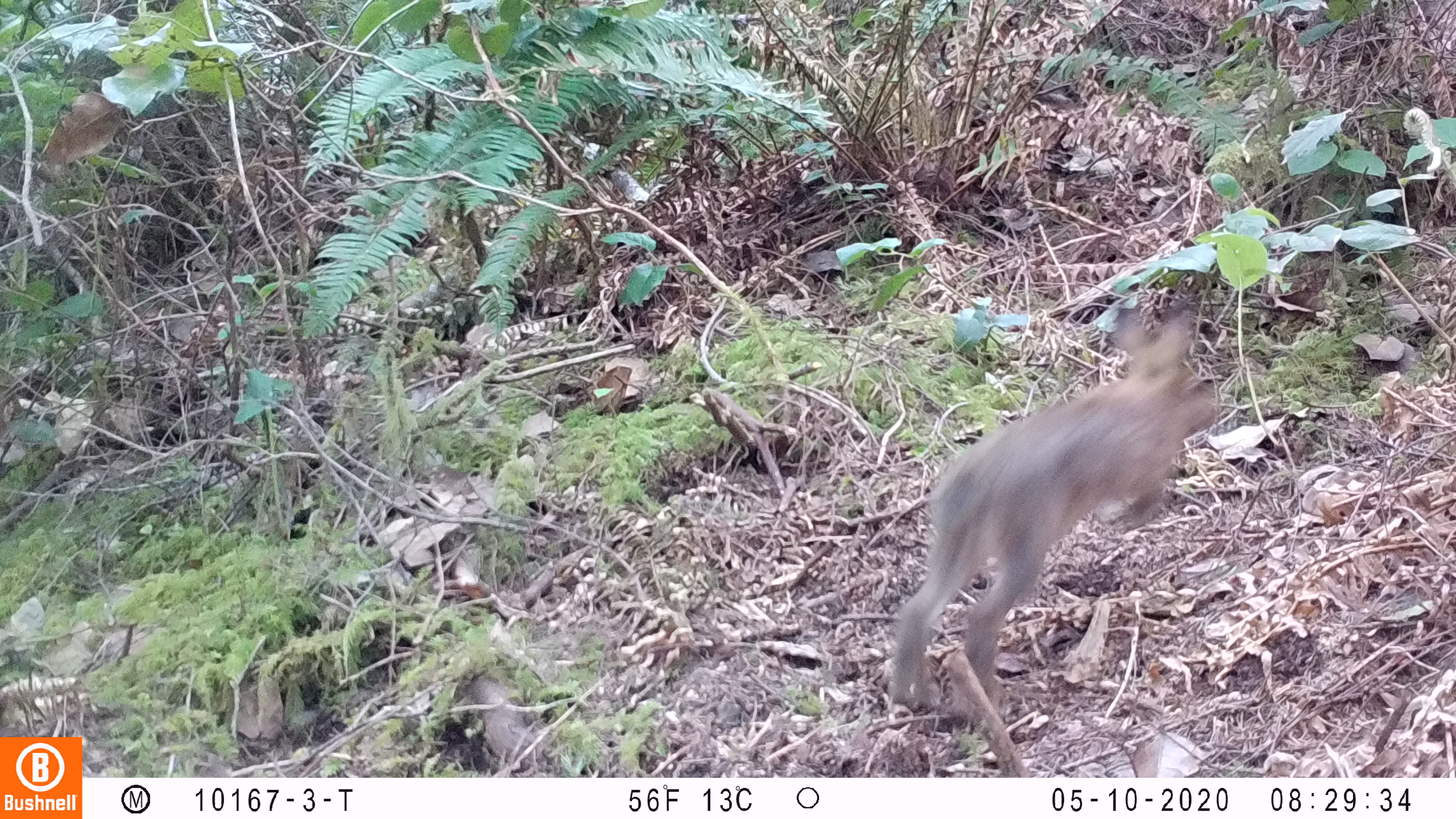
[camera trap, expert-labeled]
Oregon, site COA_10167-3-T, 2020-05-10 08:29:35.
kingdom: Animalia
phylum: Chordata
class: Mammalia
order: Lagomorpha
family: Leporidae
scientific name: Leporidae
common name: hares and rabbits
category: leporidae family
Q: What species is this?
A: Leporidae family (hares and rabbits) (Leporidae).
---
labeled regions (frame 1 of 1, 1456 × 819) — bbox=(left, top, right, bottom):
leporidae family: bbox=(878, 289, 1228, 730)